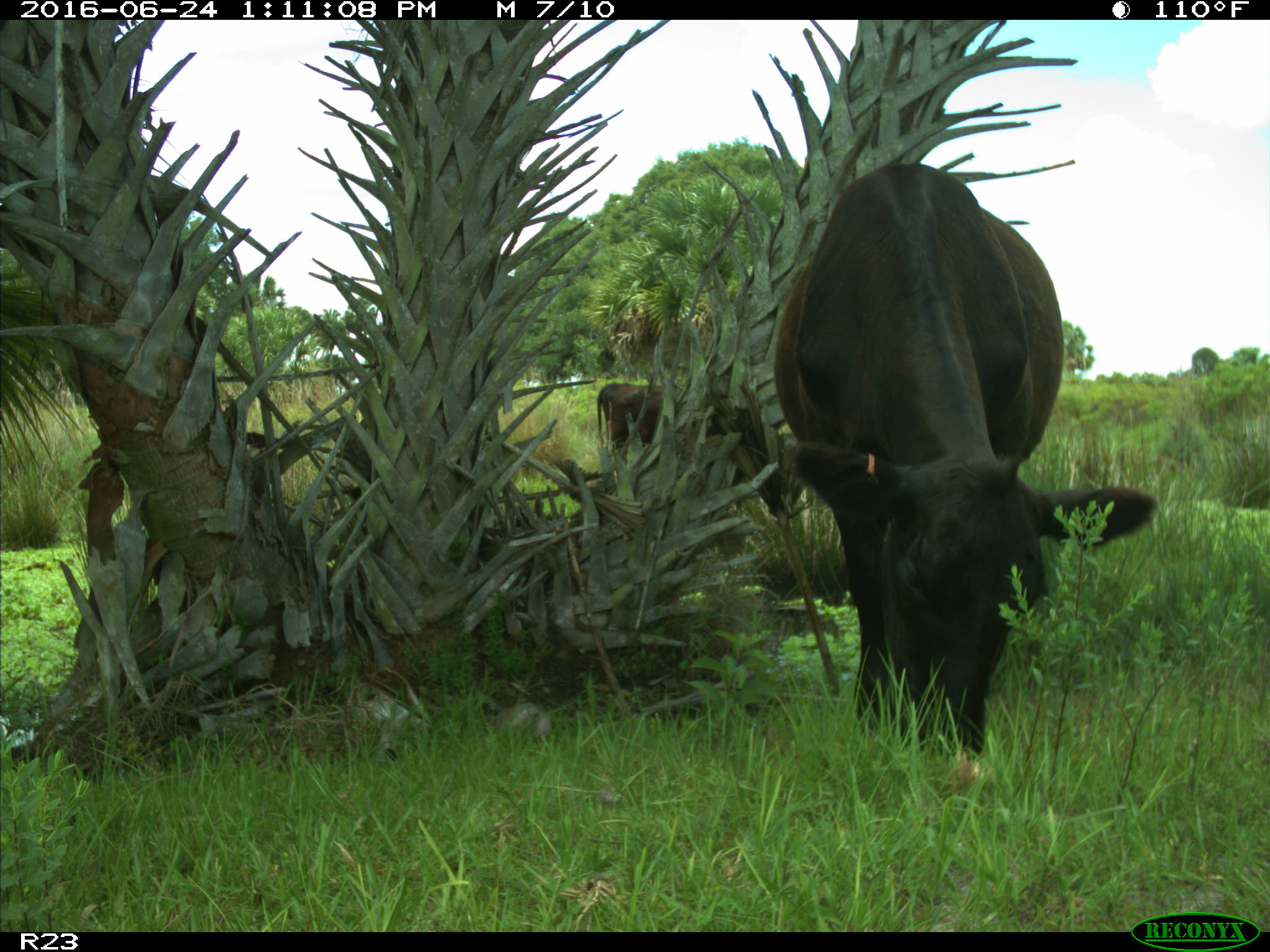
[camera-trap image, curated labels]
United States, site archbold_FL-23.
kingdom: Animalia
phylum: Chordata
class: Mammalia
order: Artiodactyla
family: Bovidae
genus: Bos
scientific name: Bos taurus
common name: domestic cow